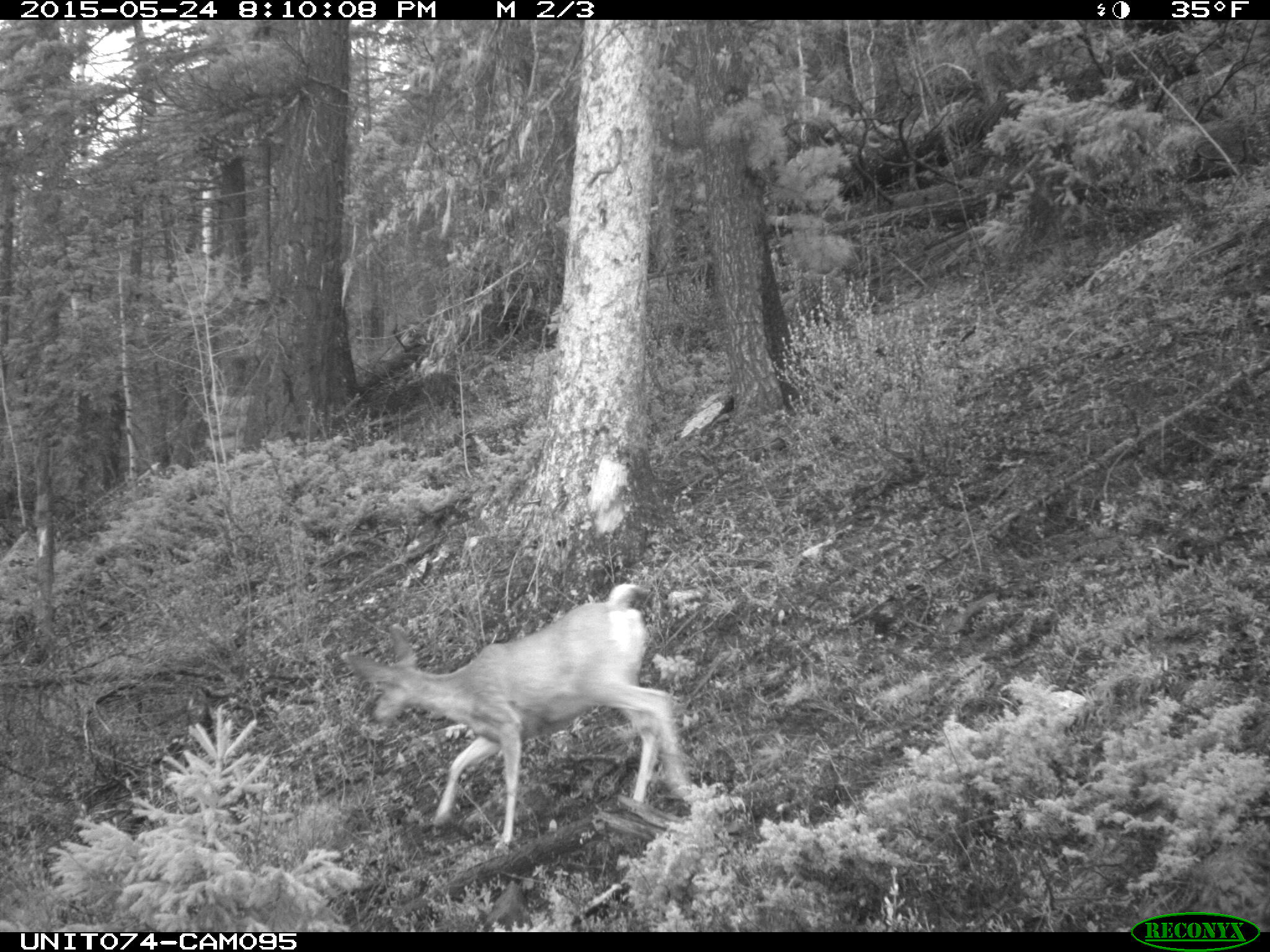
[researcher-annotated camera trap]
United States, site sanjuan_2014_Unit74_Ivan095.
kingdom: Animalia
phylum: Chordata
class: Mammalia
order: Artiodactyla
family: Cervidae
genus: Odocoileus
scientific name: Odocoileus hemionus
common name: mule deer